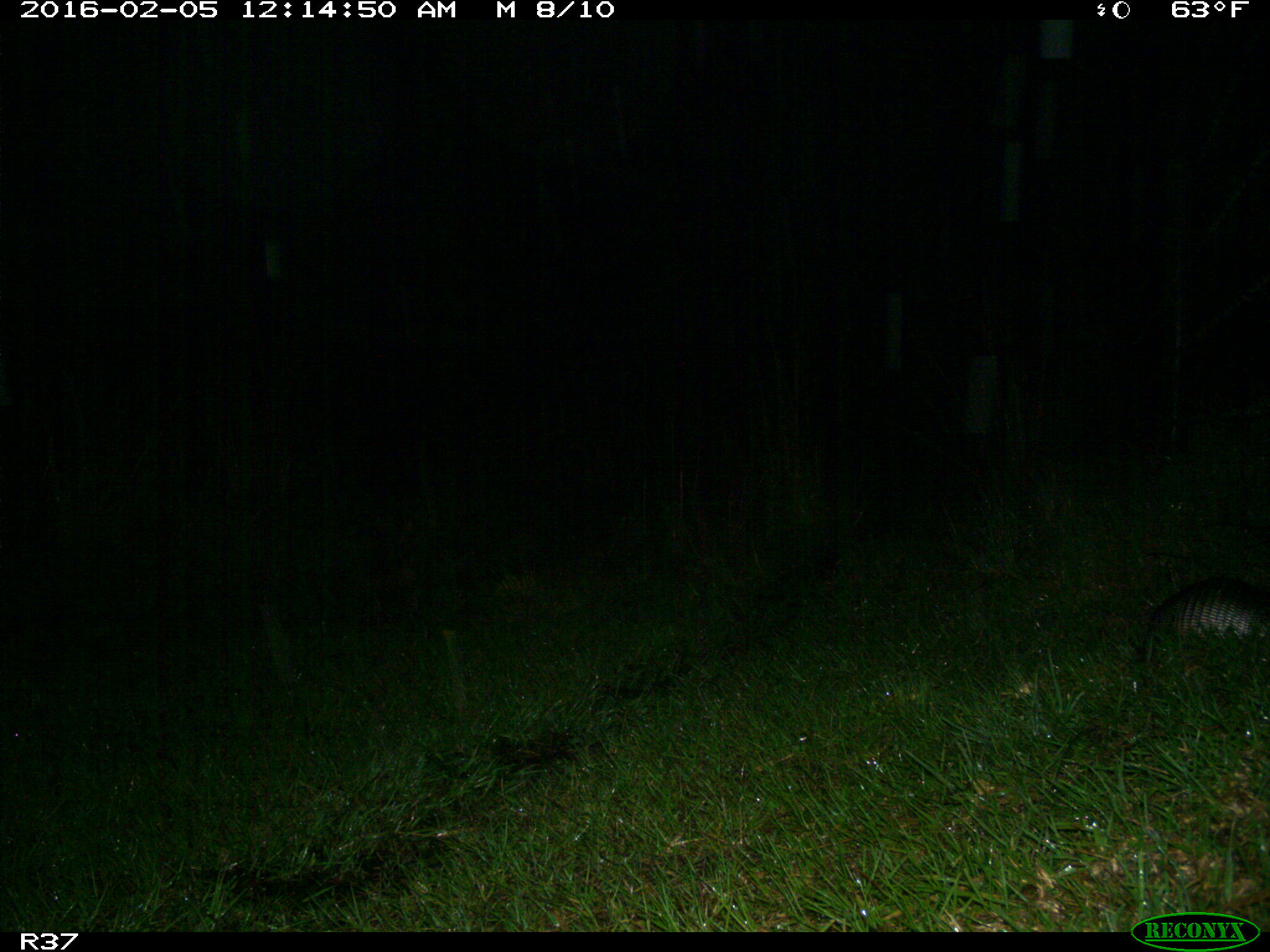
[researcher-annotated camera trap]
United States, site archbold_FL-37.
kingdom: Animalia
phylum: Chordata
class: Mammalia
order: Cingulata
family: Dasypodidae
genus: Dasypus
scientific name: Dasypus novemcinctus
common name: nine-banded armadillo